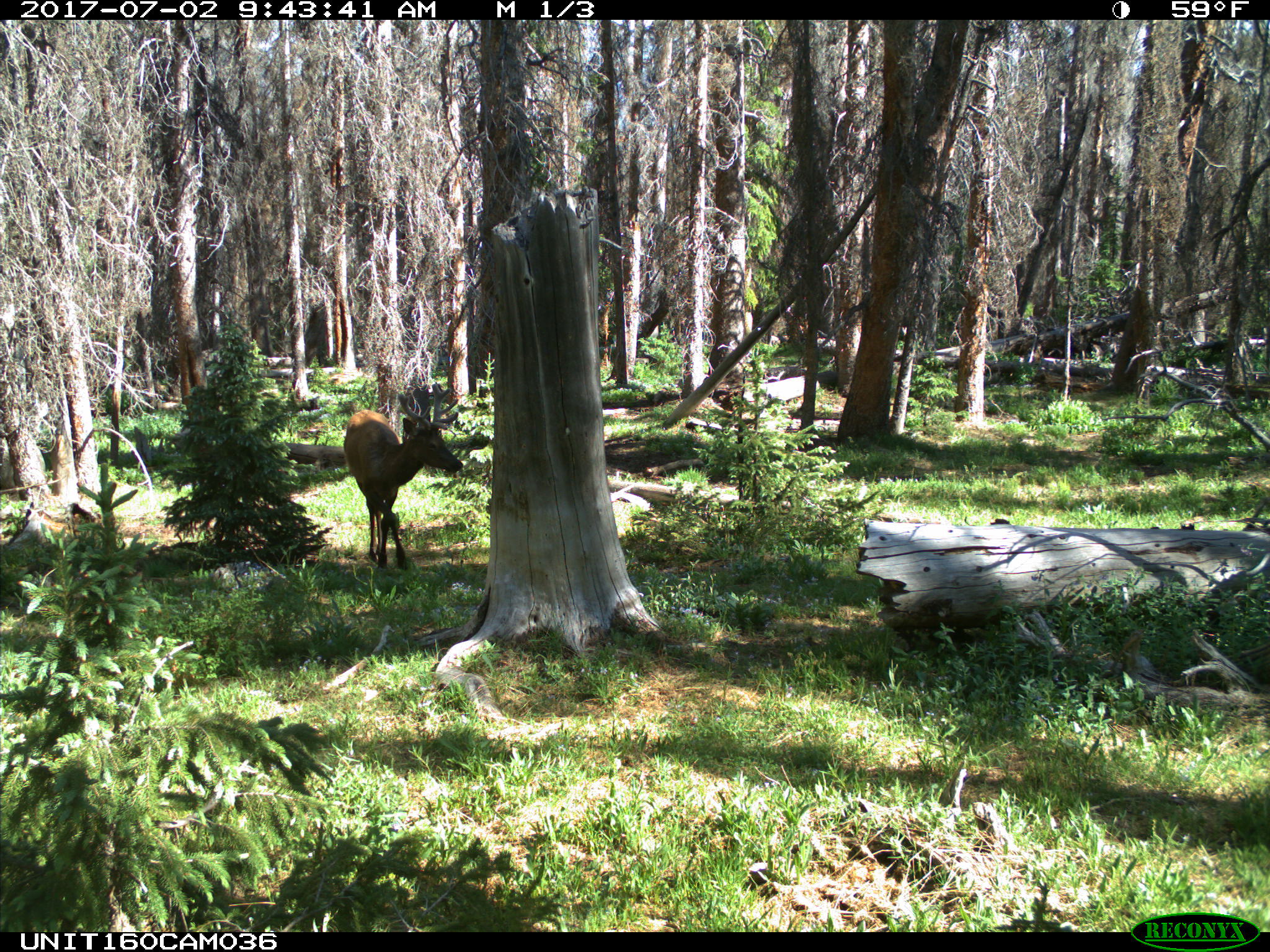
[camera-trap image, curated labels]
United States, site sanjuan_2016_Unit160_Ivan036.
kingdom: Animalia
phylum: Chordata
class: Mammalia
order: Artiodactyla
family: Cervidae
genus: Cervus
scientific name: Cervus elaphus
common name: red deer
Cervus elaphus (red deer).